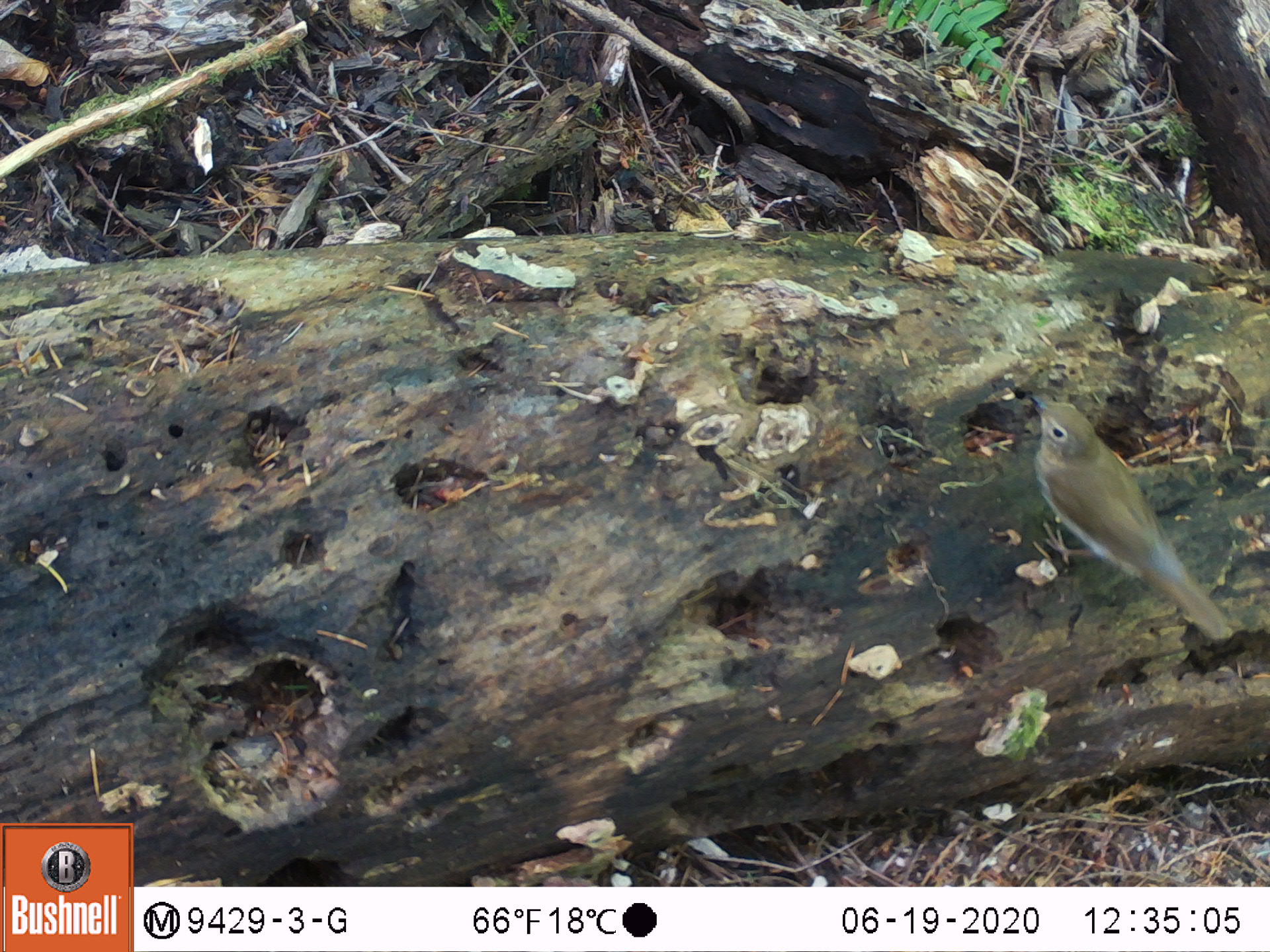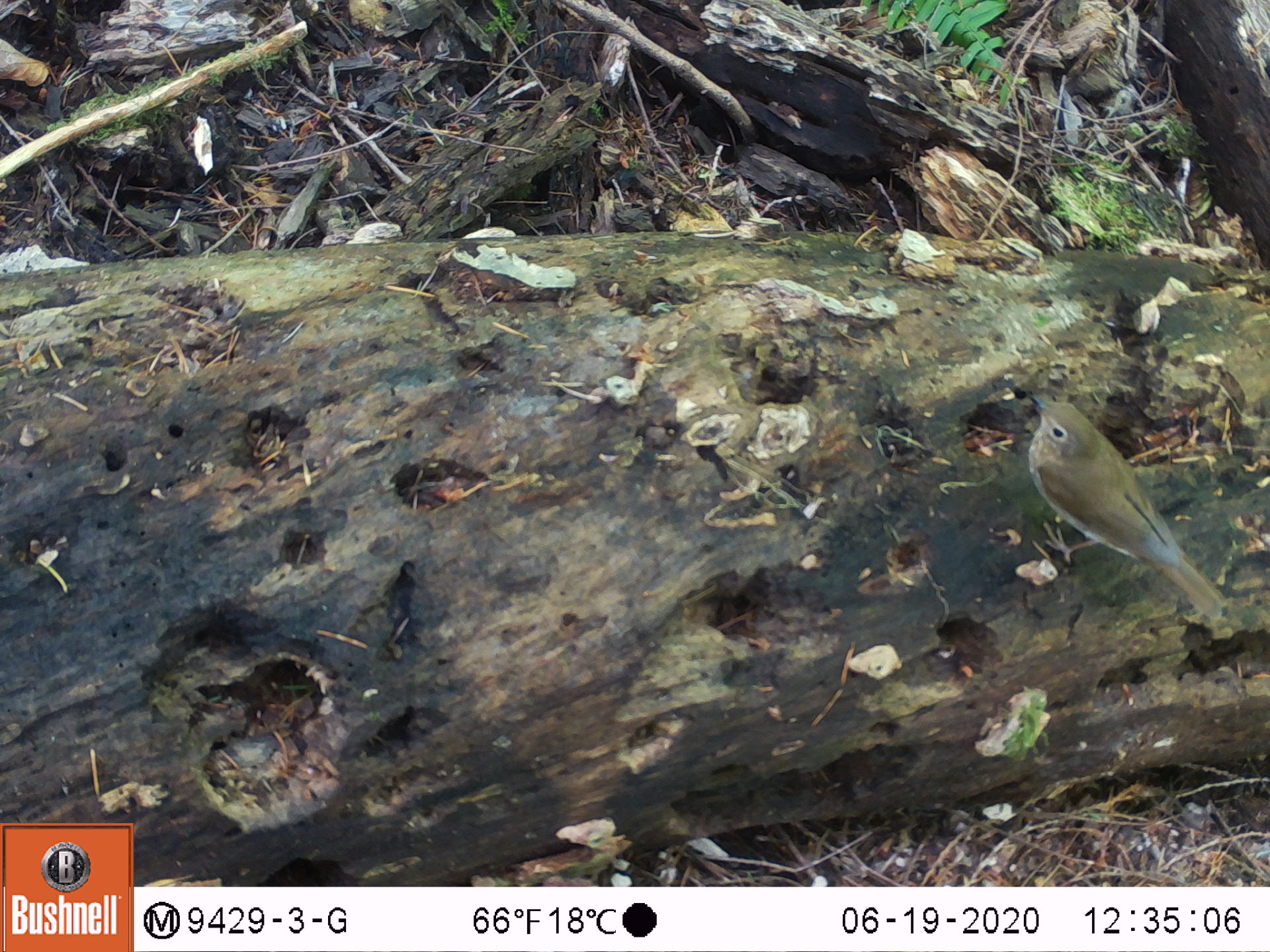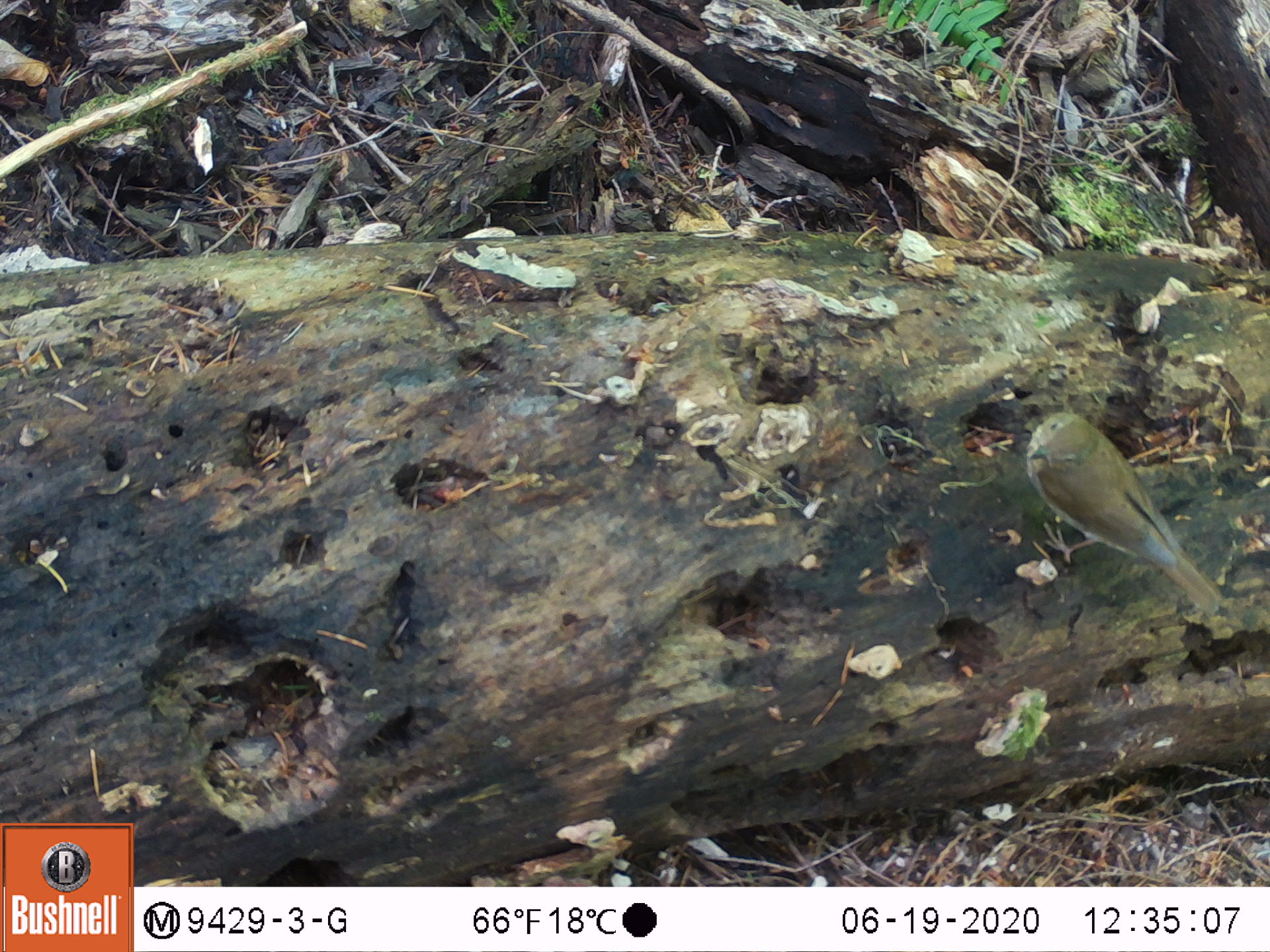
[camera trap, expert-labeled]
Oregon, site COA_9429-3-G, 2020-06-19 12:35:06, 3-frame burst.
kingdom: Animalia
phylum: Chordata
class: Aves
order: Passeriformes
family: Turdidae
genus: Catharus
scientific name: Catharus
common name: brown thrushes and nightingale-thrushes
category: catharus species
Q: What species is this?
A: Catharus species (brown thrushes and nightingale-thrushes) (Catharus).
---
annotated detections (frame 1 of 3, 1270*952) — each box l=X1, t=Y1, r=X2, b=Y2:
catharus species: l=1030, t=393, r=1231, b=642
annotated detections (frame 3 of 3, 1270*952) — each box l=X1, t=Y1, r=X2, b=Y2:
catharus species: l=1024, t=410, r=1220, b=617